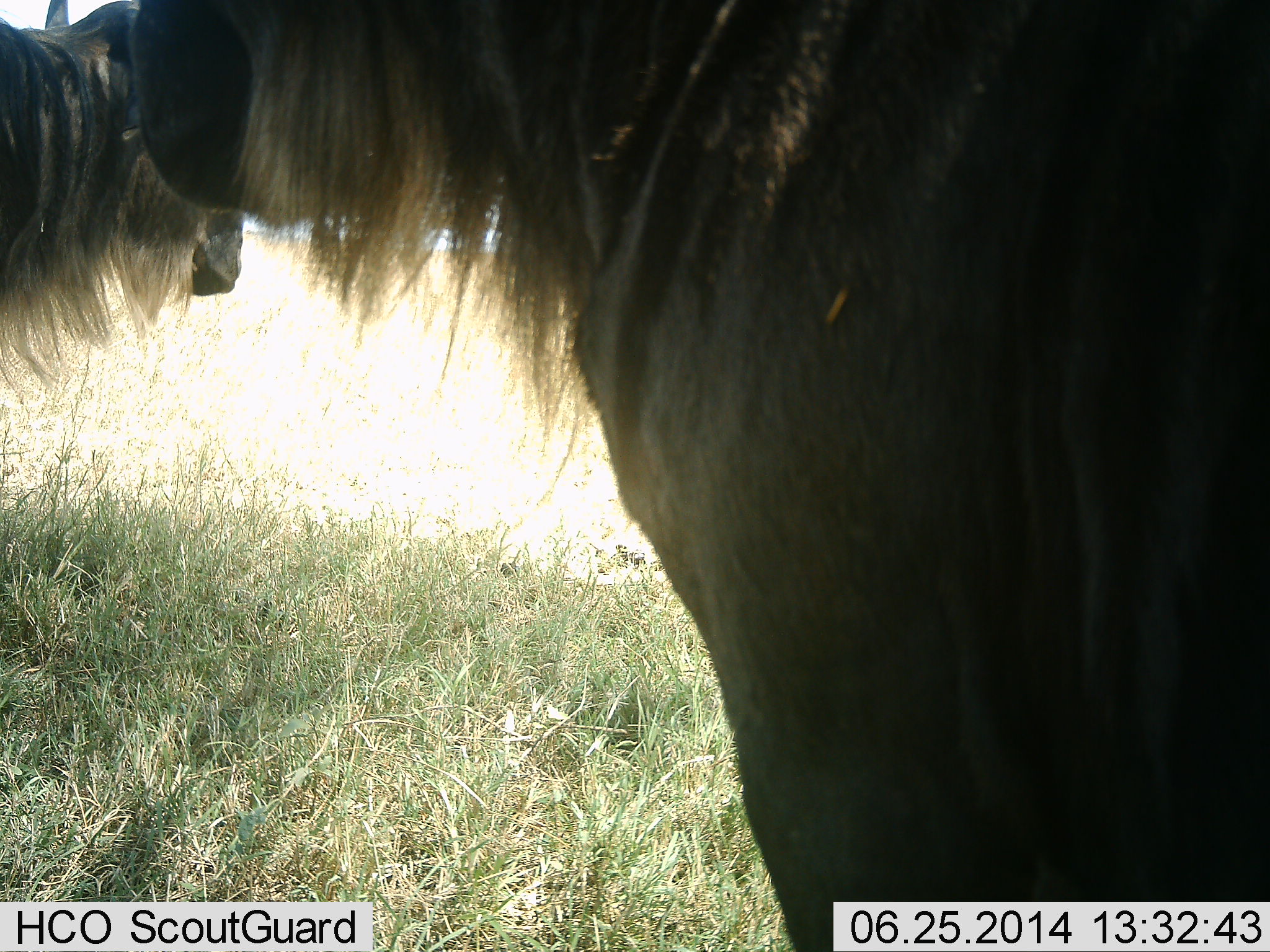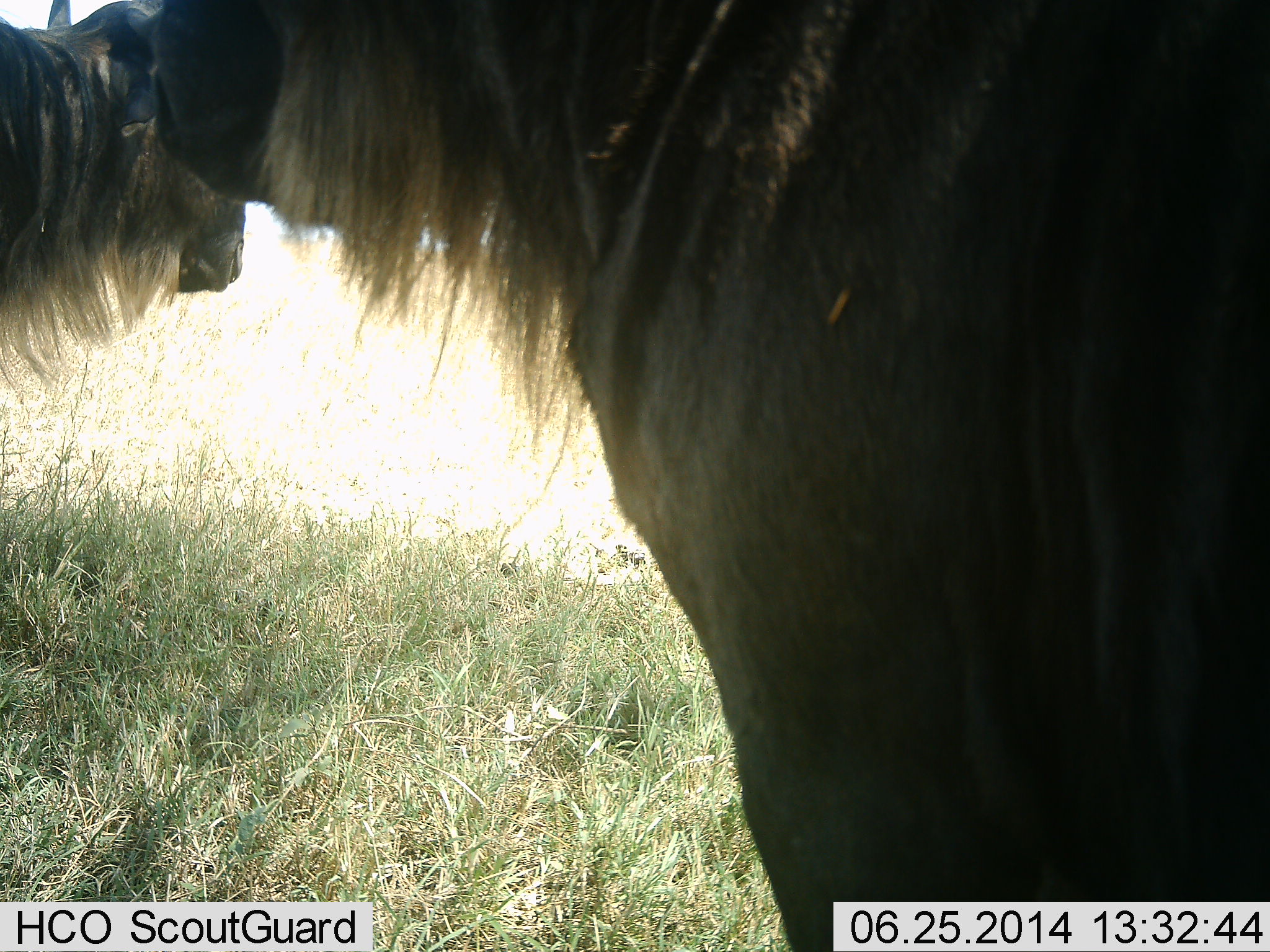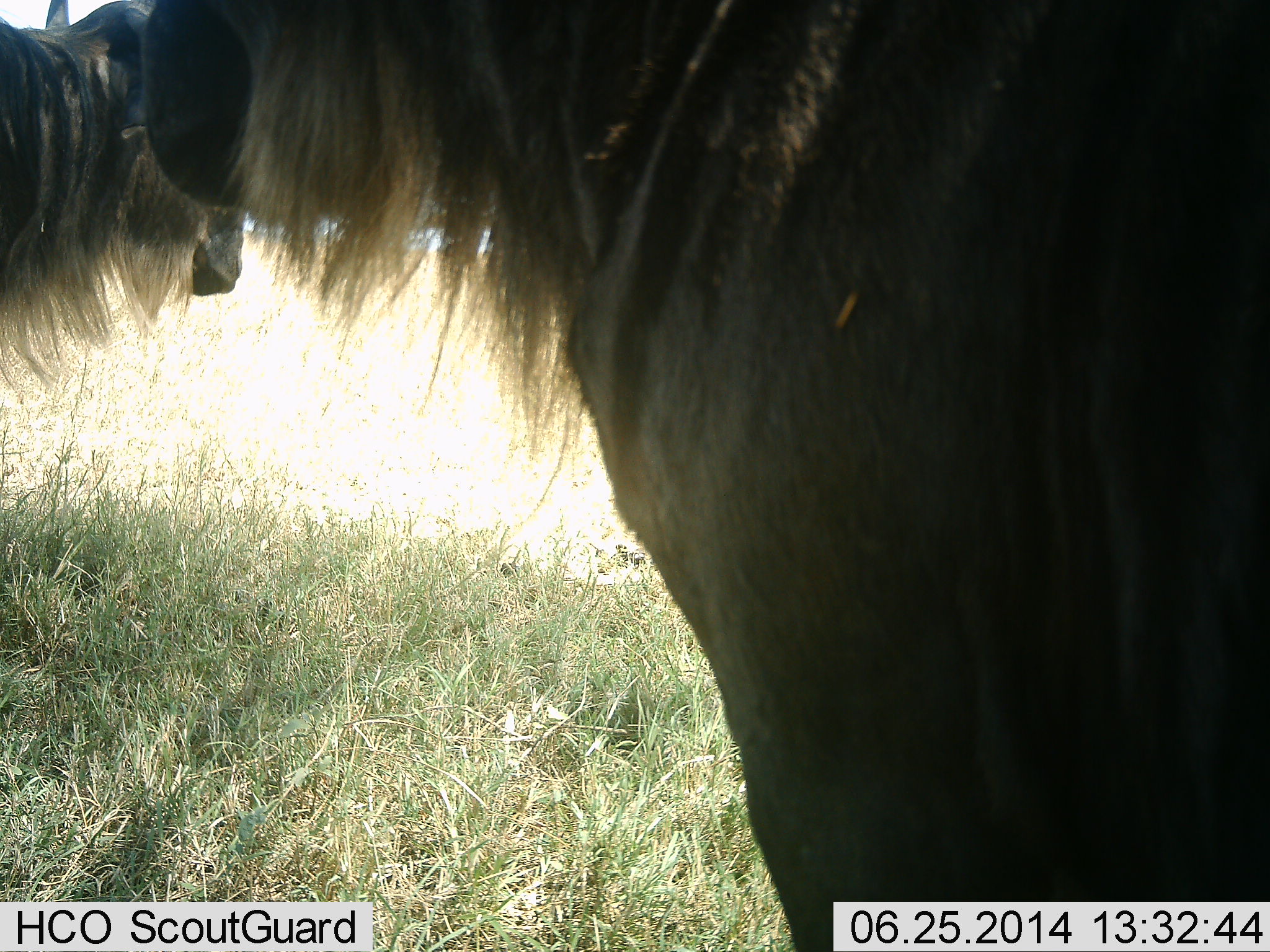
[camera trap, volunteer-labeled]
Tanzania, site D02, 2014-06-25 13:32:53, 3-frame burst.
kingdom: Animalia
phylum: Chordata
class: Mammalia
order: Artiodactyla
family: Bovidae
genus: Connochaetes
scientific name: Connochaetes taurinus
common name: blue wildebeest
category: wildebeest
Wildebeest (blue wildebeest) (Connochaetes taurinus), count 2. Behavior (volunteer vote fractions): standing 80%, resting 0%, moving 0%, interacting 10%. Young present (vote fraction): 0%. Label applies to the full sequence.